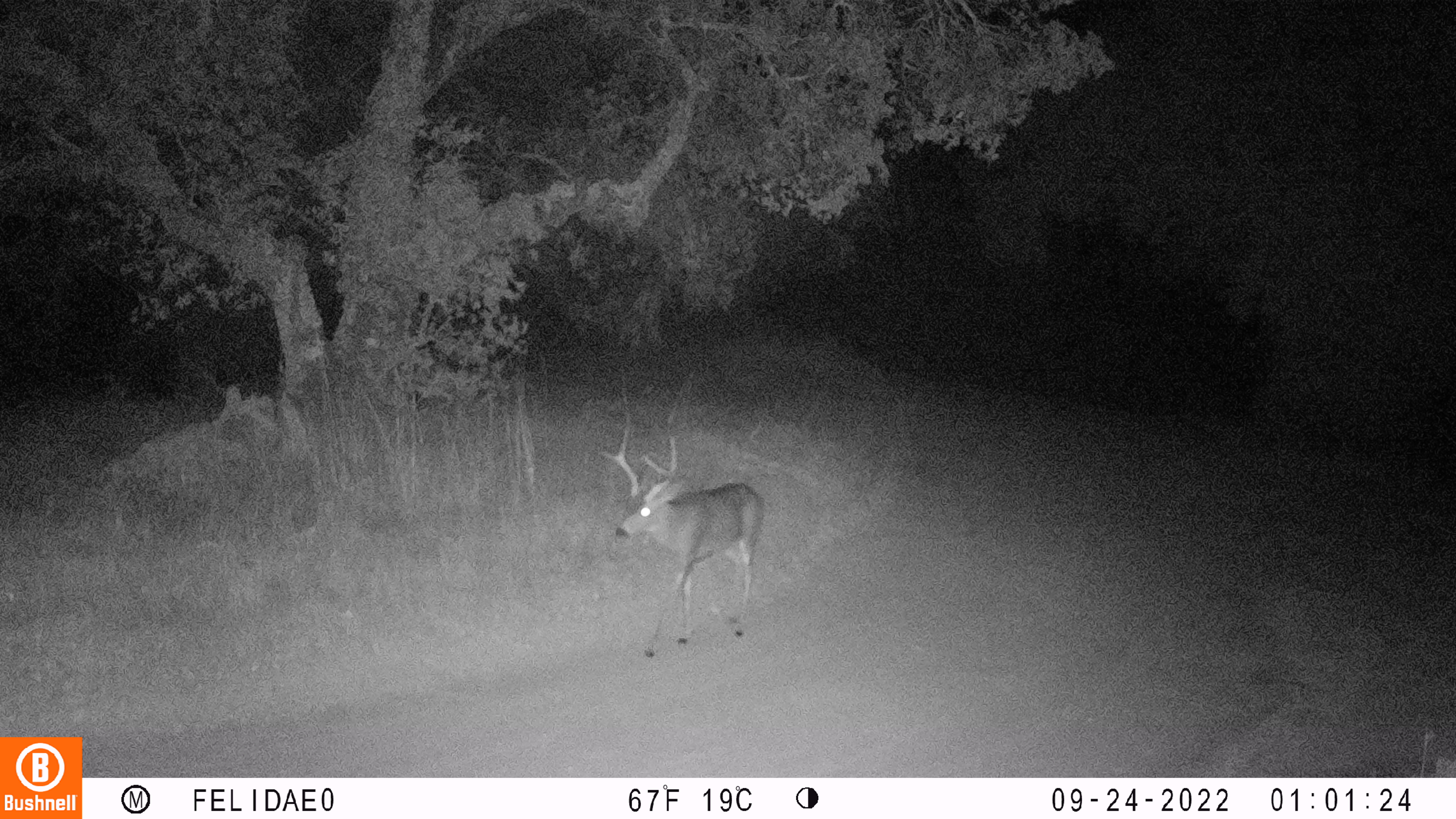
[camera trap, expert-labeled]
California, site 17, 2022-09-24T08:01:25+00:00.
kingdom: Animalia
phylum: Chordata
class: Mammalia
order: Artiodactyla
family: Cervidae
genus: Odocoileus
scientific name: Odocoileus hemionus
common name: mule deer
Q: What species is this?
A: Mule deer (Odocoileus hemionus).